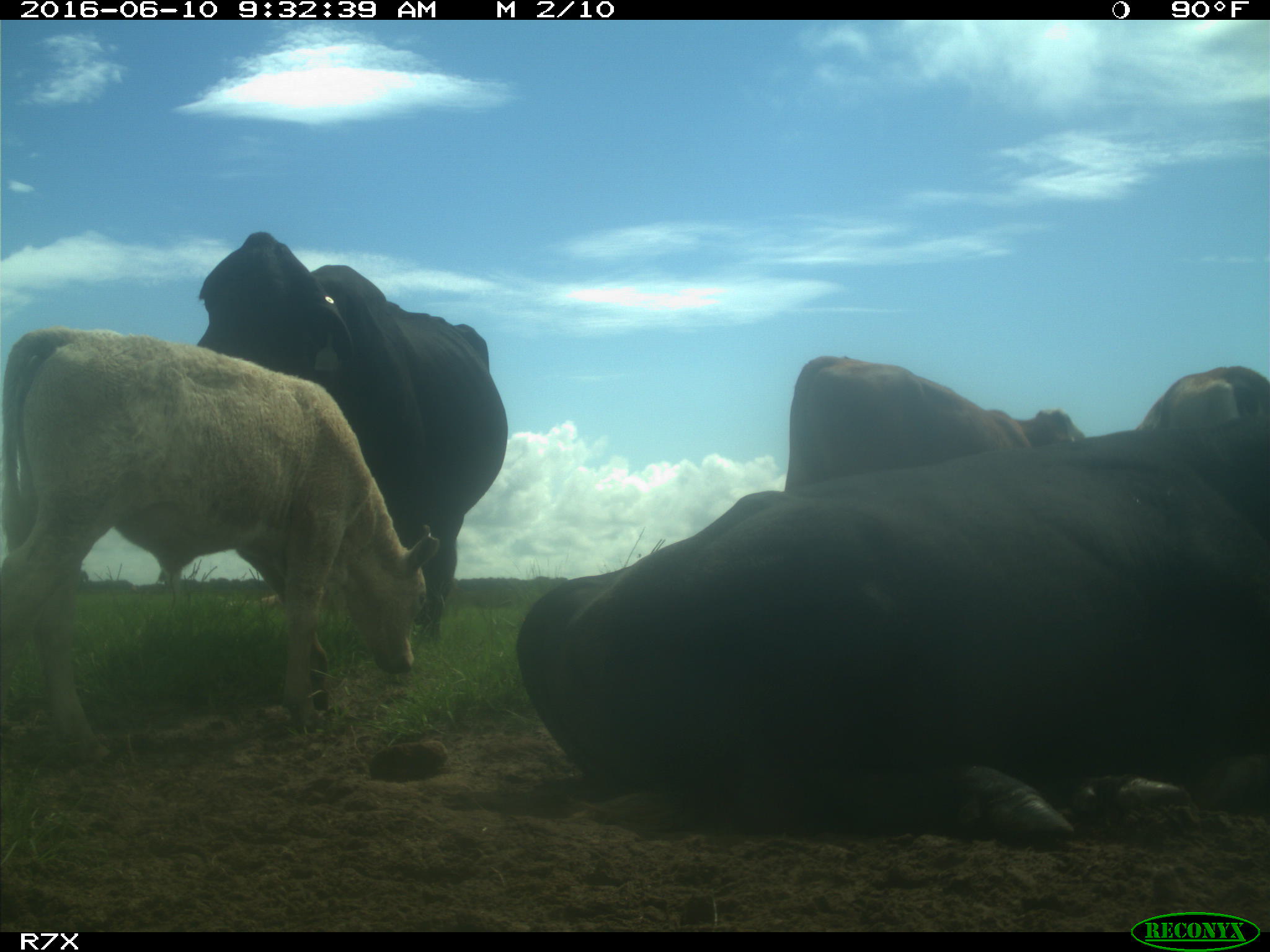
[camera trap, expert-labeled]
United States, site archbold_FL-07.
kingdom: Animalia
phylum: Chordata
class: Mammalia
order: Artiodactyla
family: Bovidae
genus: Bos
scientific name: Bos taurus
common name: domestic cow